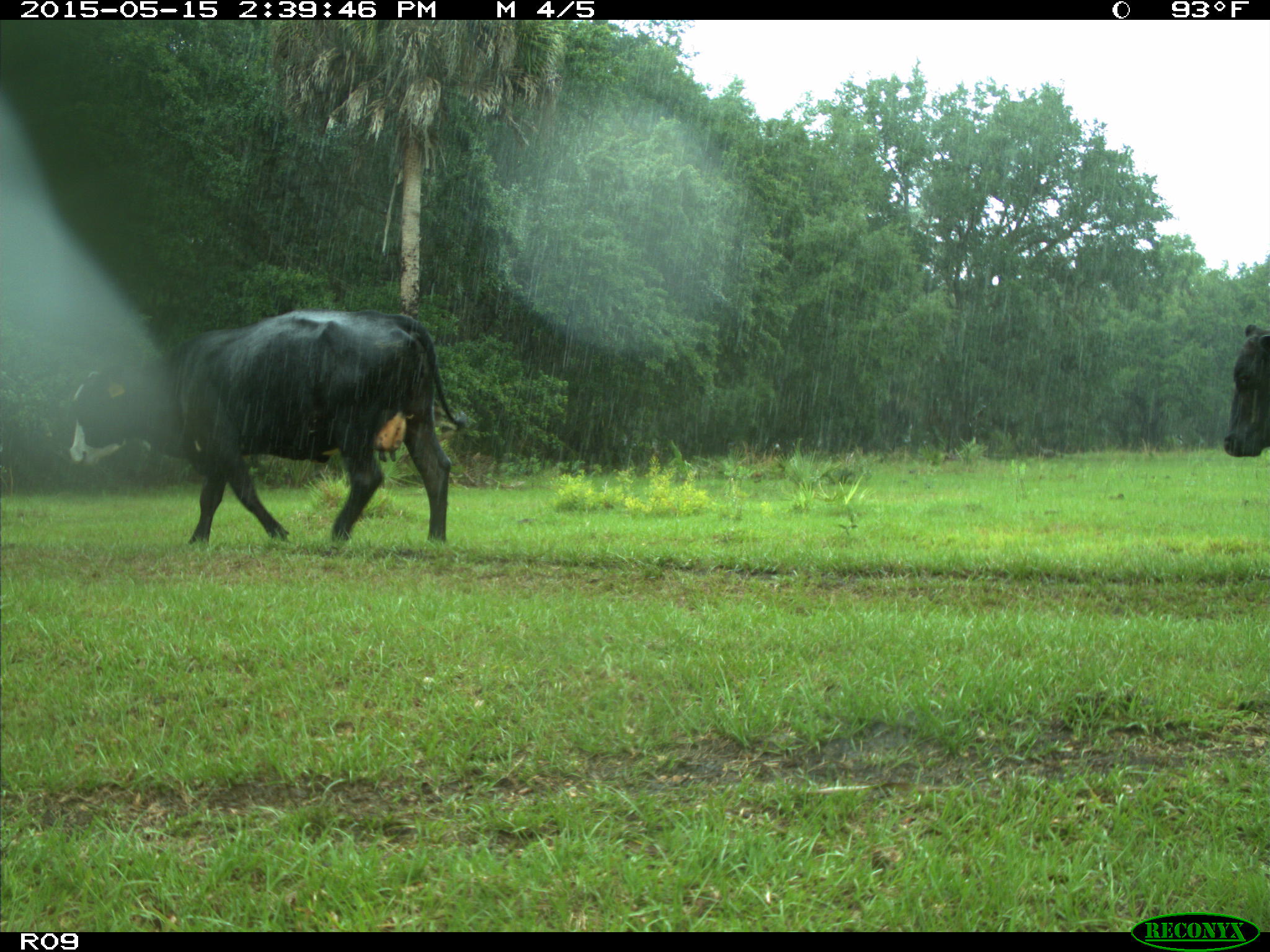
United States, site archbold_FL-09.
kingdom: Animalia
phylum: Chordata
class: Mammalia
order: Artiodactyla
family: Bovidae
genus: Bos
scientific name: Bos taurus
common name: domestic cow